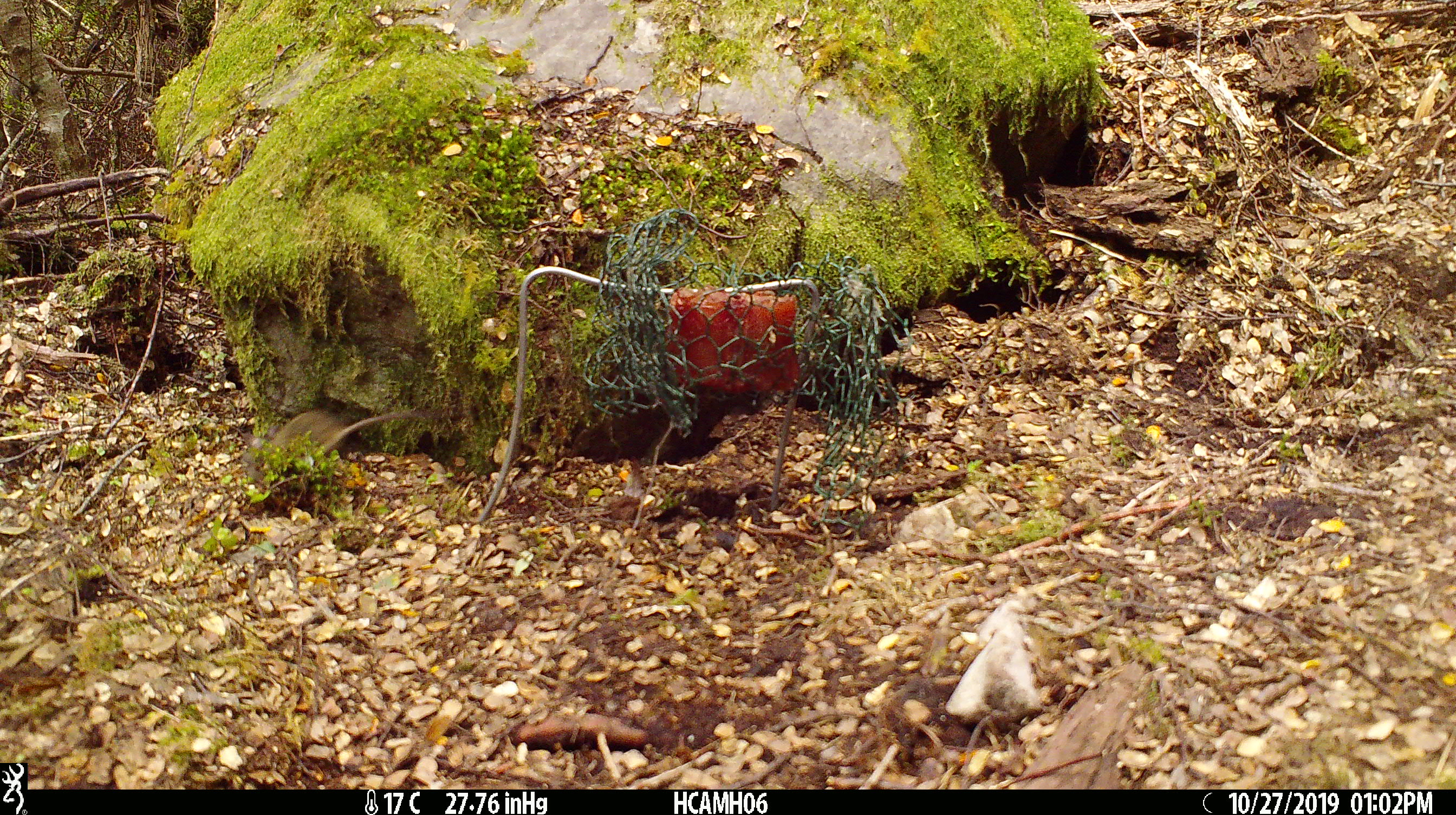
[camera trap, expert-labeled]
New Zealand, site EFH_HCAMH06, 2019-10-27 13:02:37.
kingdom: Animalia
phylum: Chordata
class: Mammalia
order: Rodentia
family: Muridae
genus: Mus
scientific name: Mus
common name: mouse